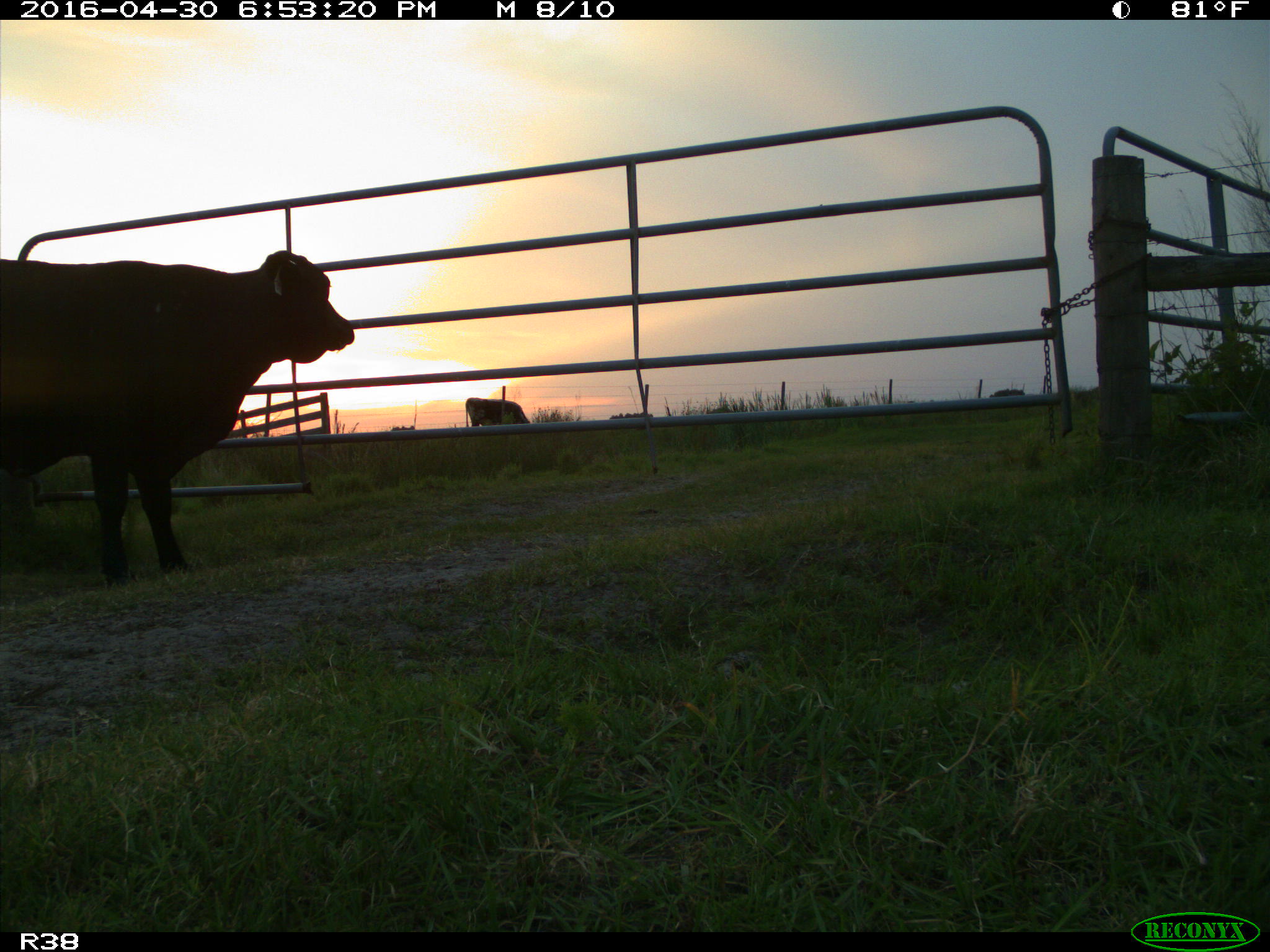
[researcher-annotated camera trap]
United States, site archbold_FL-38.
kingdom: Animalia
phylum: Chordata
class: Mammalia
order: Artiodactyla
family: Bovidae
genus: Bos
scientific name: Bos taurus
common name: domestic cow